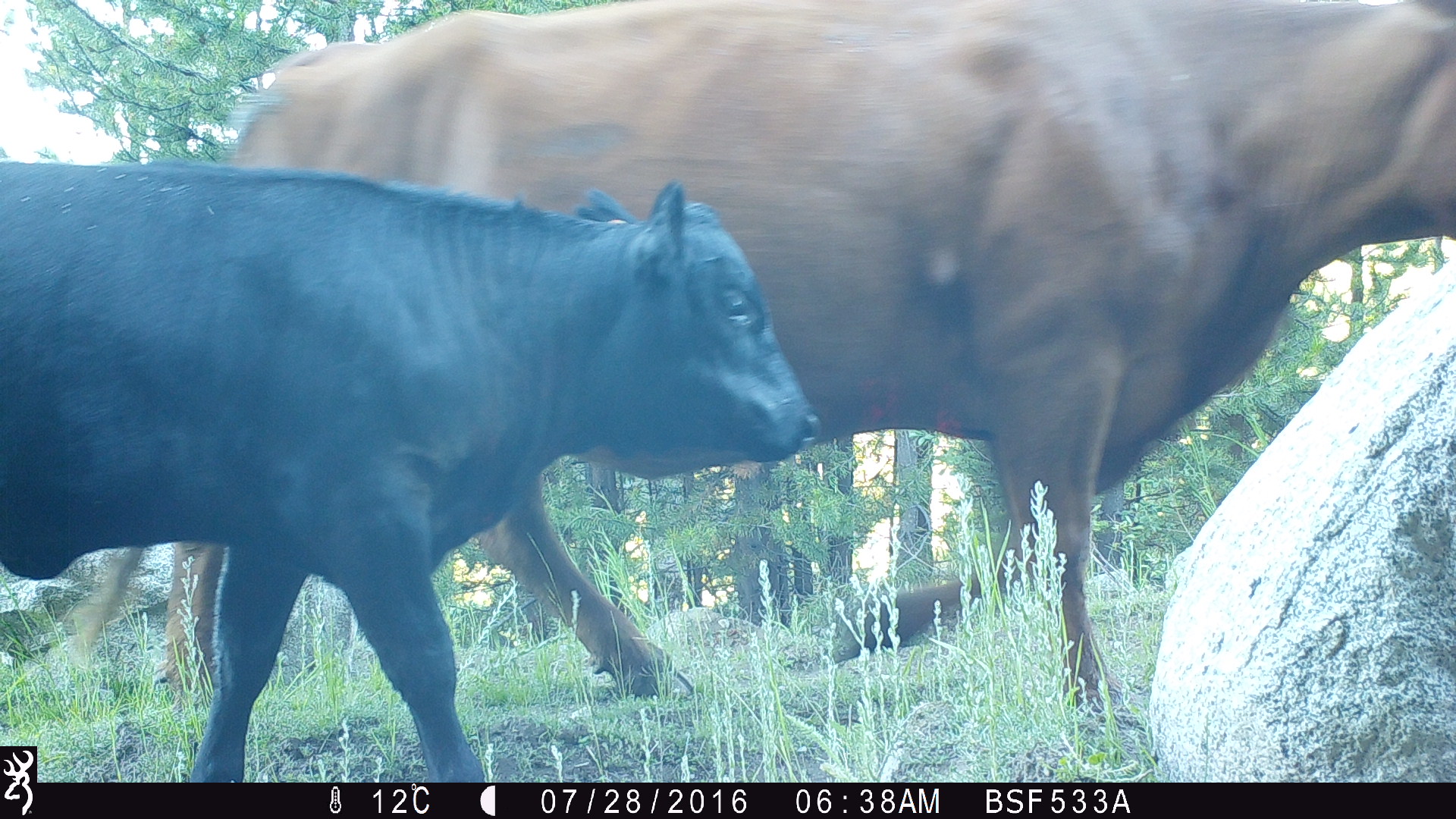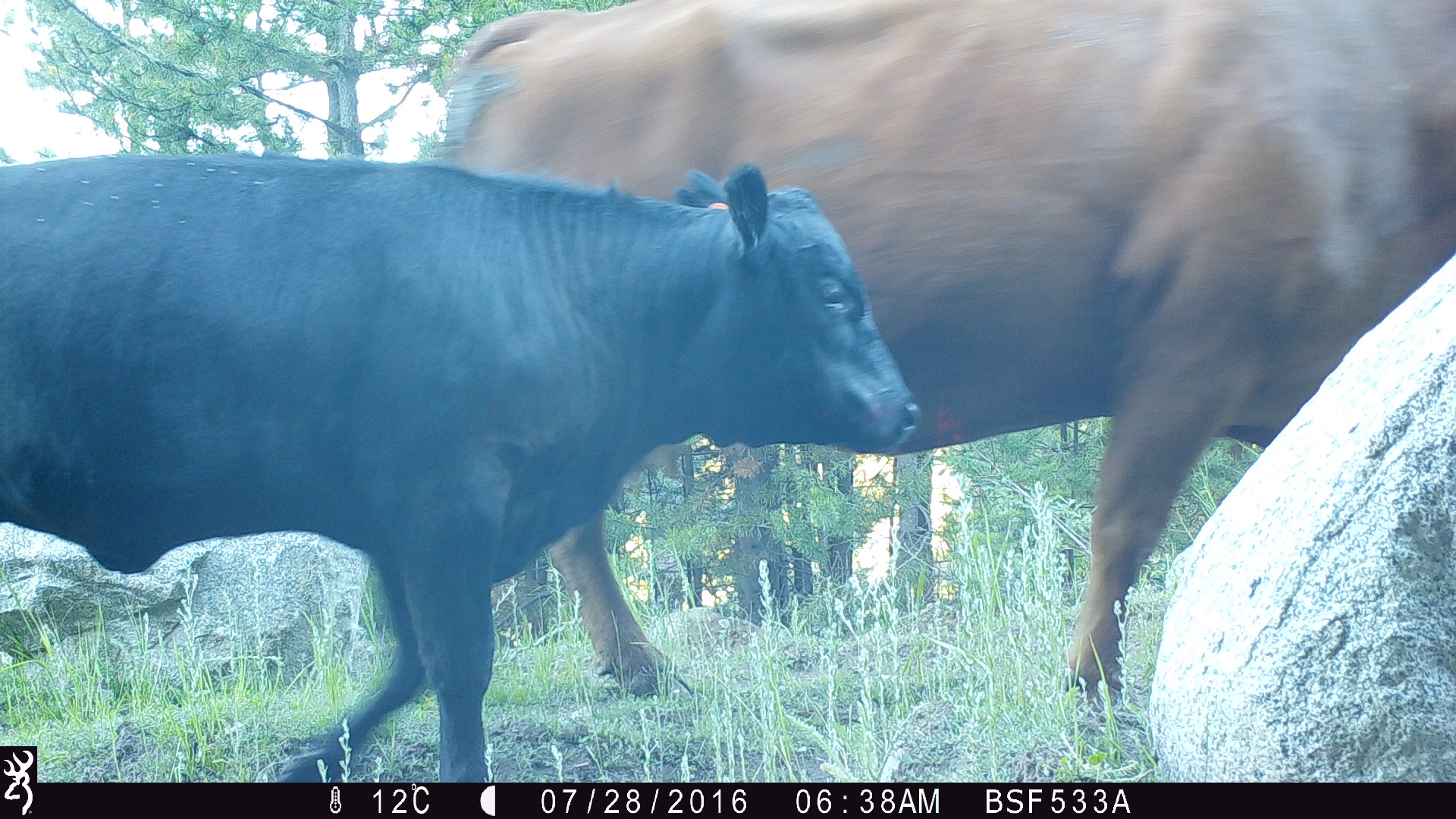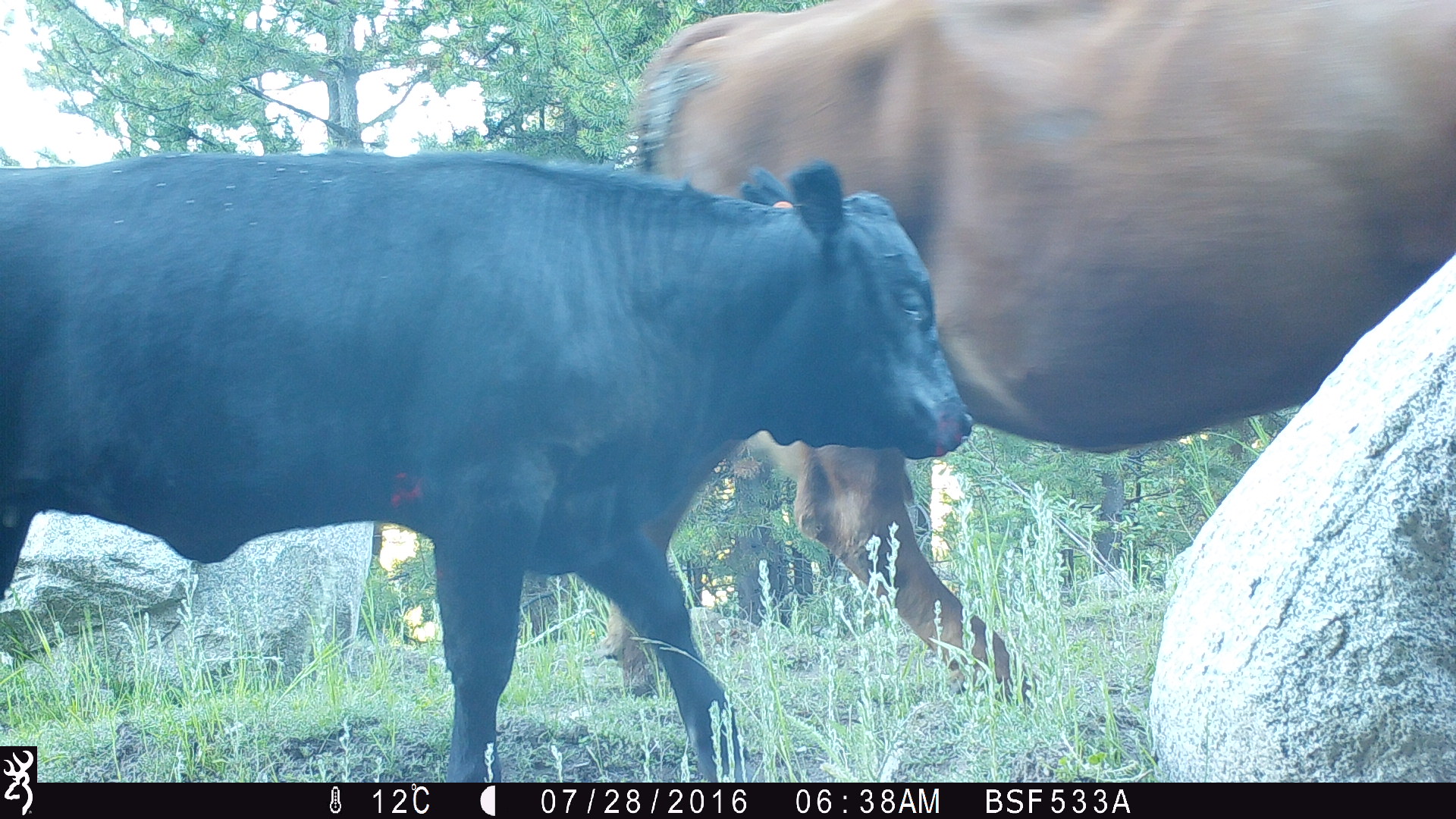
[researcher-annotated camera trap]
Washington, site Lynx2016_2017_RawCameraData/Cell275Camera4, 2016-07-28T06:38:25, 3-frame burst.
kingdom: Animalia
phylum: Chordata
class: Mammalia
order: Artiodactyla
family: Bovidae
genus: Bos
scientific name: Bos taurus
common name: domestic cattle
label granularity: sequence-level